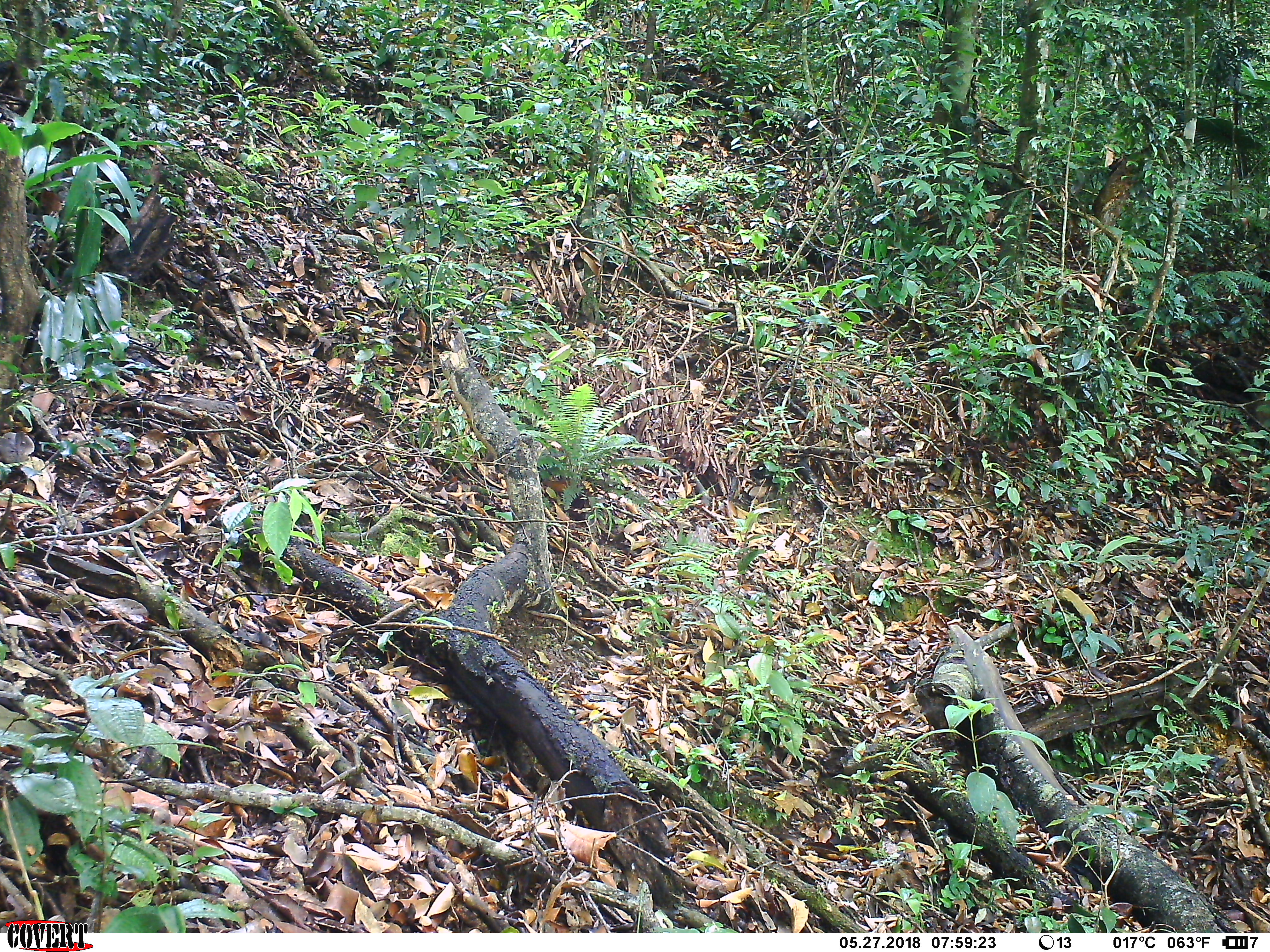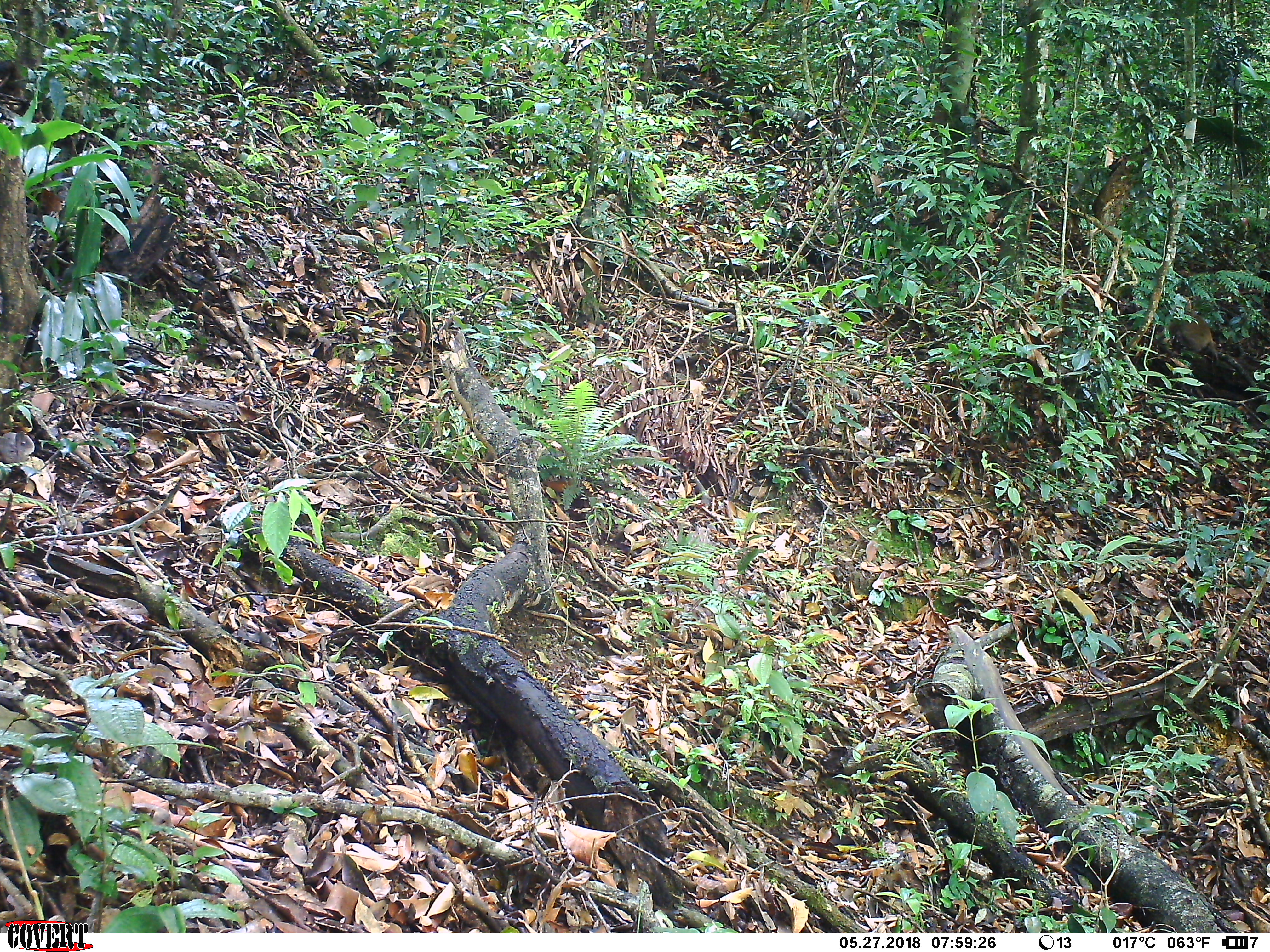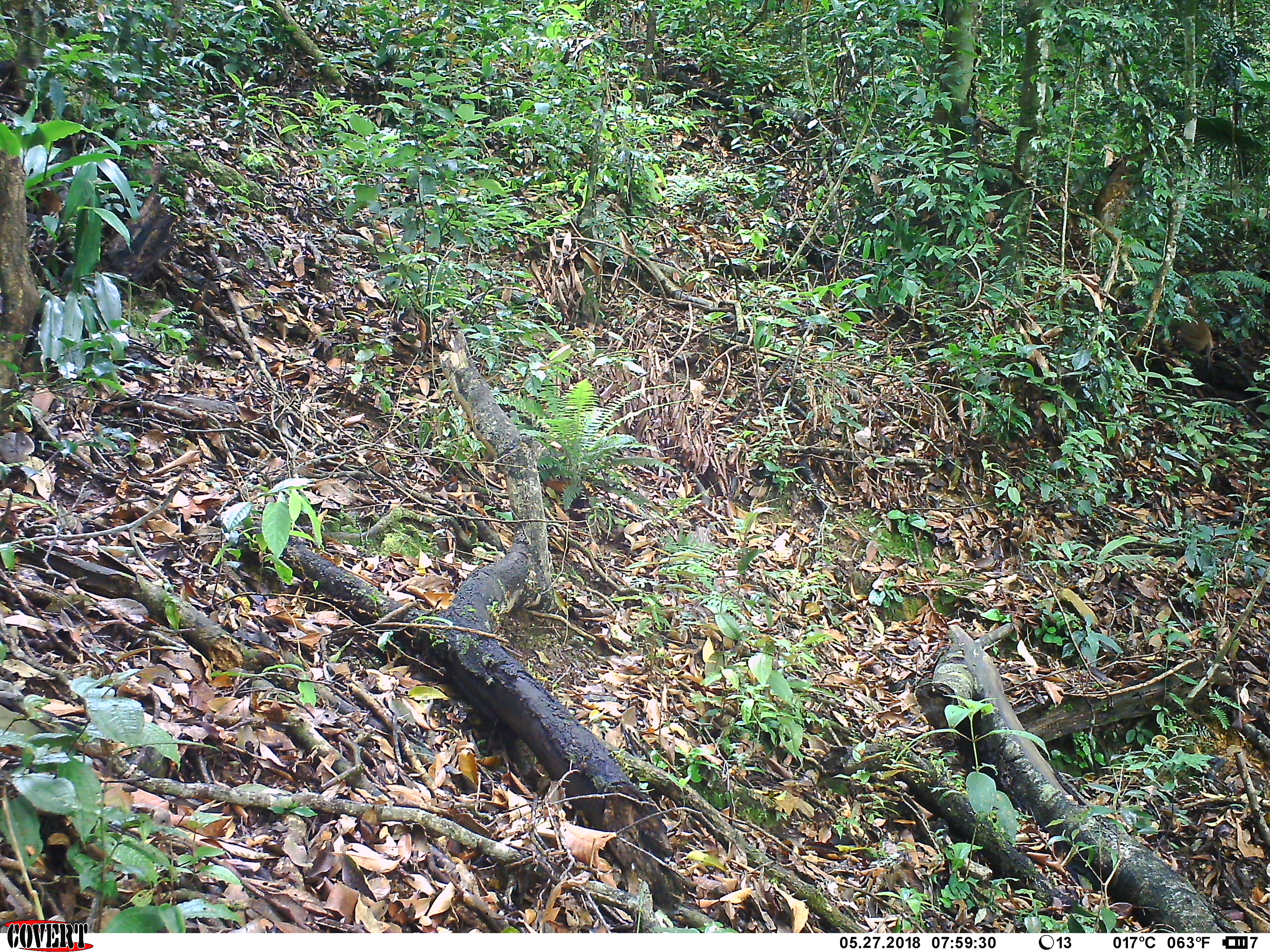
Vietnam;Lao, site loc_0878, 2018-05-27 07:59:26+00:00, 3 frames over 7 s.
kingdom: Animalia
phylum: Chordata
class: Mammalia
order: Primates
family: Cercopithecidae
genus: Macaca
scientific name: Macaca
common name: macaque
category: unidentified macaque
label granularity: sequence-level